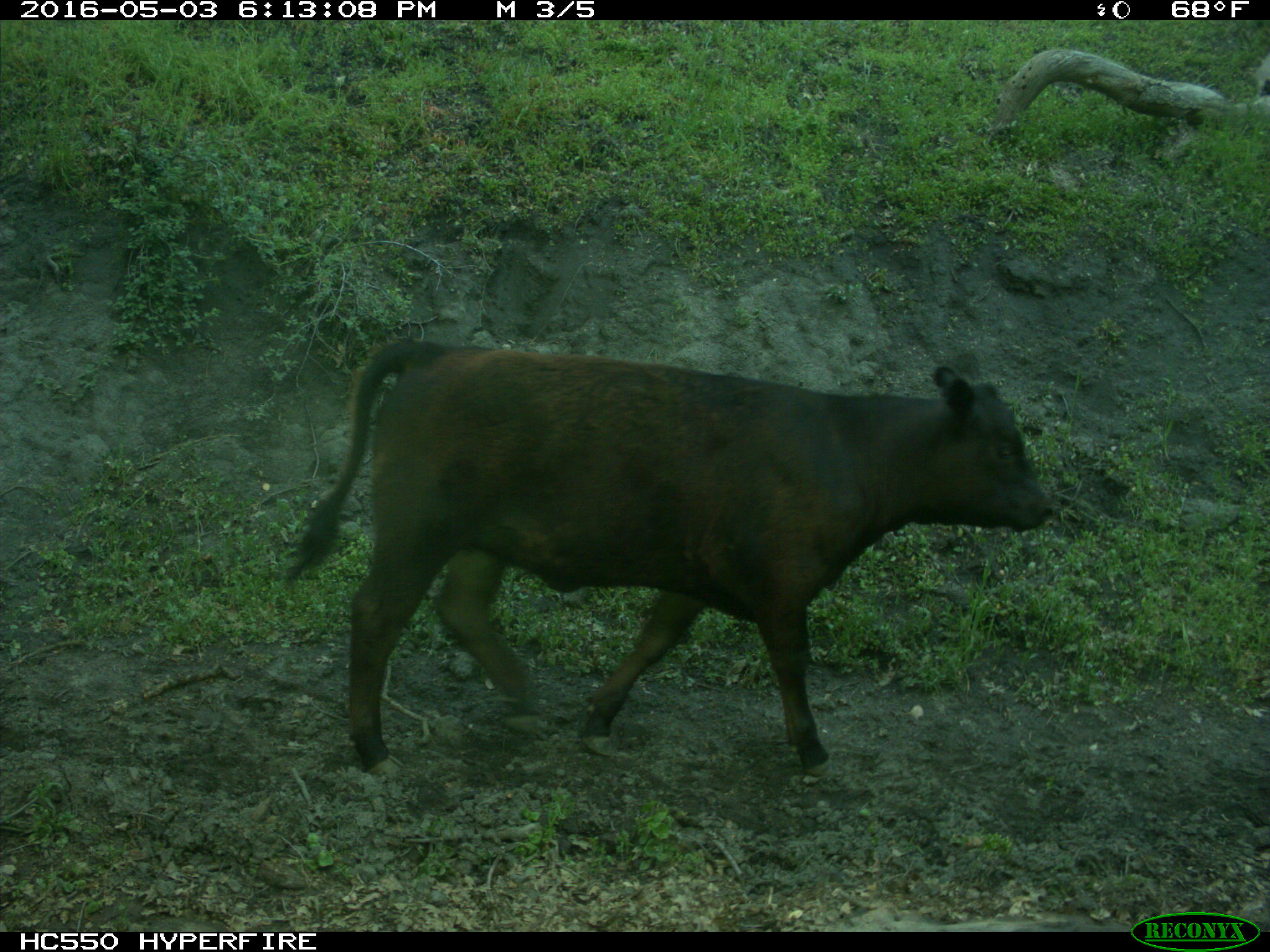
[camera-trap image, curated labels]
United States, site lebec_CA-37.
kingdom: Animalia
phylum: Chordata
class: Mammalia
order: Artiodactyla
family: Bovidae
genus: Bos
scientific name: Bos taurus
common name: domestic cow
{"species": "Bos taurus (domestic cow)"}